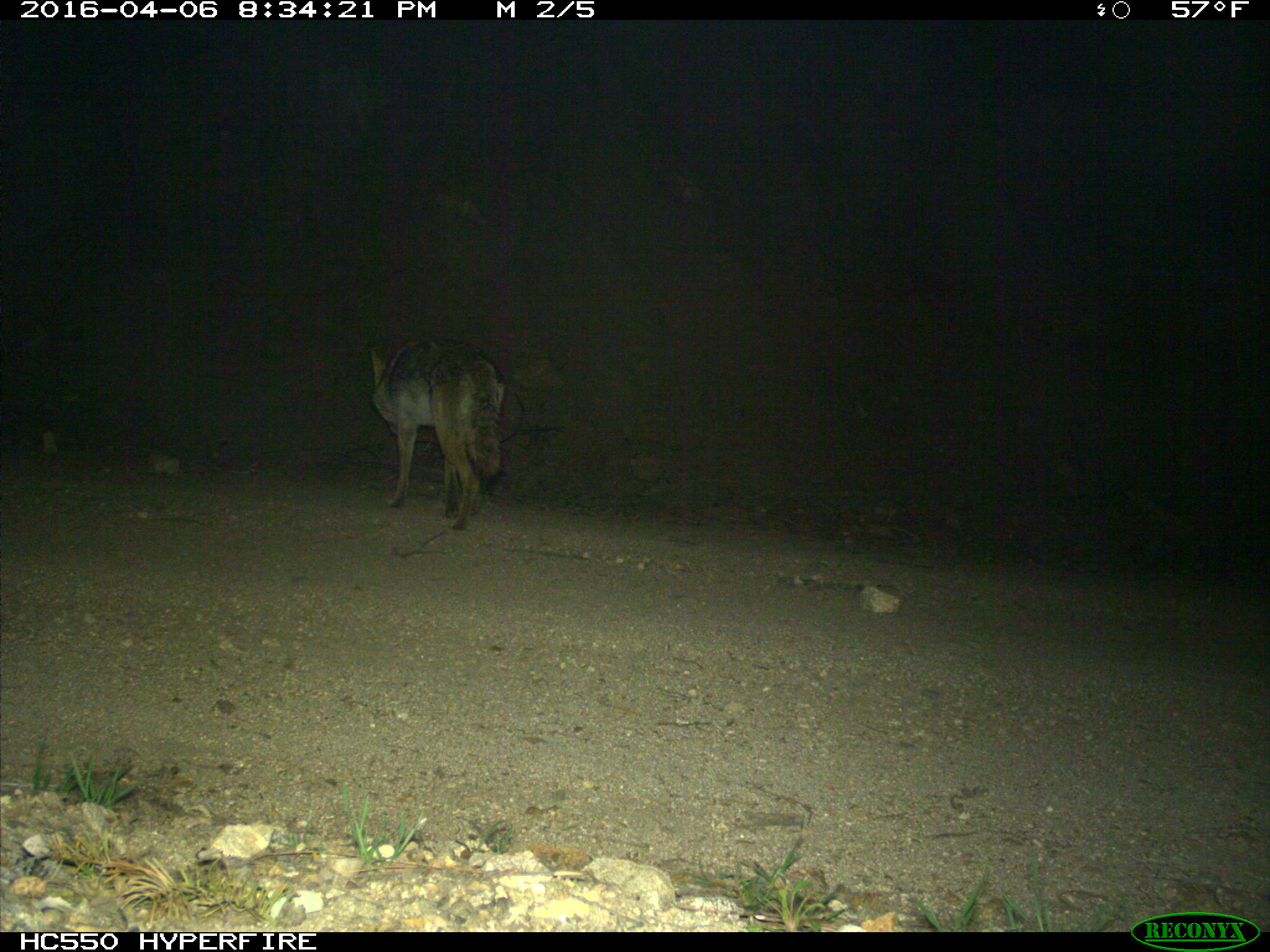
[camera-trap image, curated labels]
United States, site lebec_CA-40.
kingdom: Animalia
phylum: Chordata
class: Mammalia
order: Carnivora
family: Canidae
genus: Canis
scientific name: Canis latrans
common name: coyote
Canis latrans (coyote).